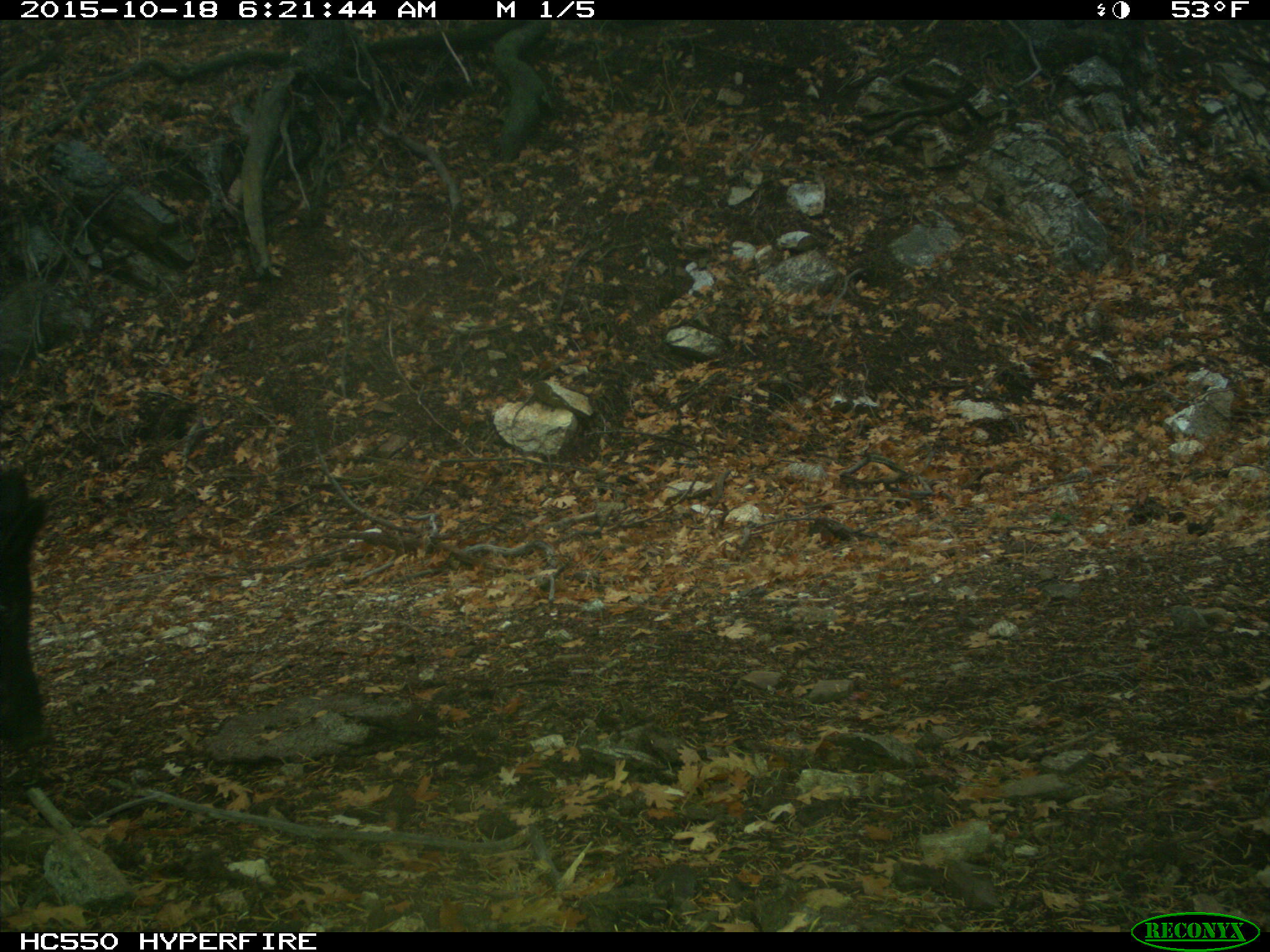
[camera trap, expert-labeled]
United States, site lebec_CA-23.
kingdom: Animalia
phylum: Chordata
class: Mammalia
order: Artiodactyla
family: Suidae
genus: Sus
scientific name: Sus scrofa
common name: wild boar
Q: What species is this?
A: Sus scrofa (wild boar).